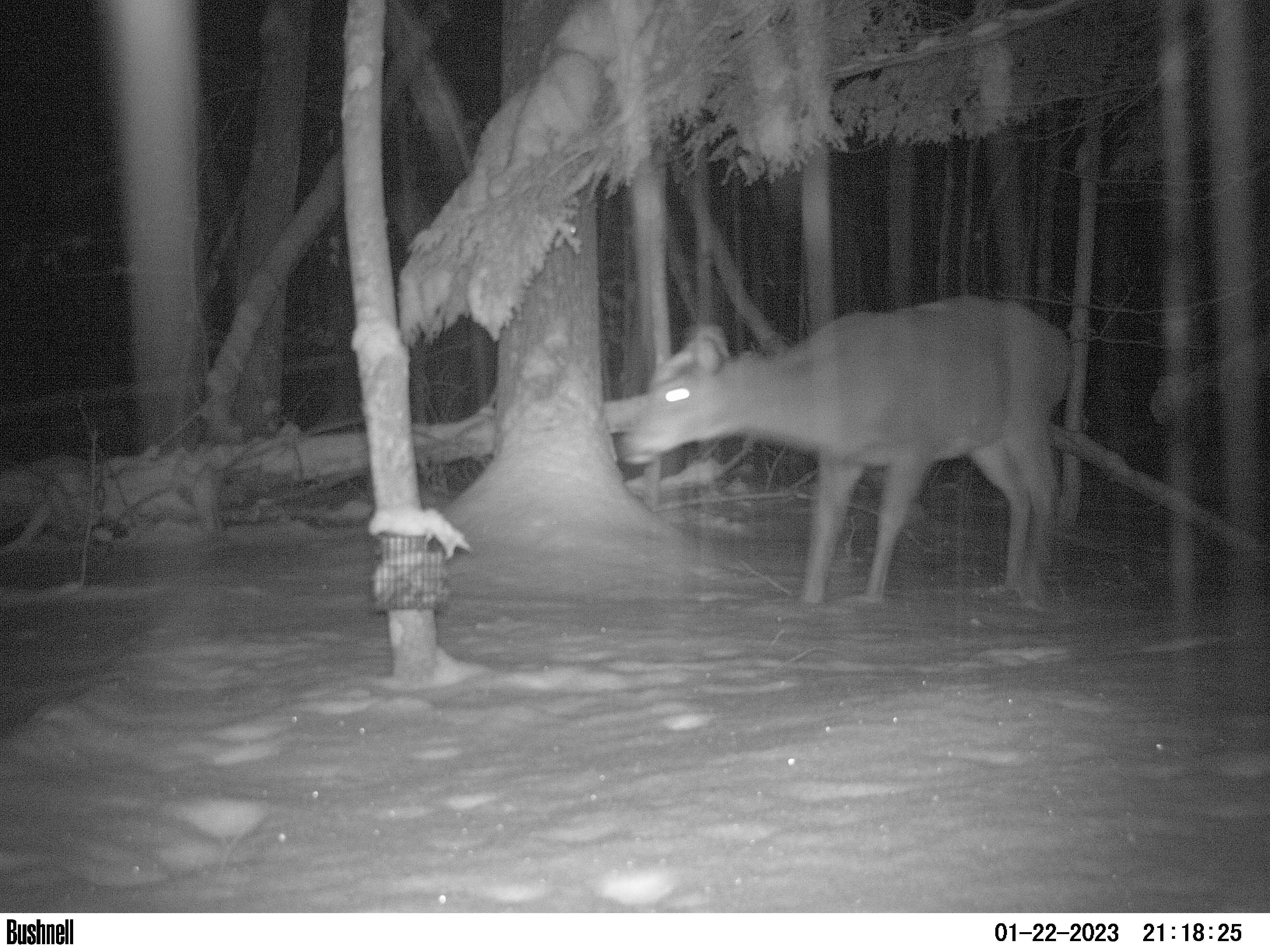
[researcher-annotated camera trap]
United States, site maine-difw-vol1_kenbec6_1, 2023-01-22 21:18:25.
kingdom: Animalia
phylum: Chordata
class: Mammalia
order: Artiodactyla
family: Cervidae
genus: Odocoileus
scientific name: Odocoileus virginianus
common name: white-tailed deer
White-tailed deer (Odocoileus virginianus).